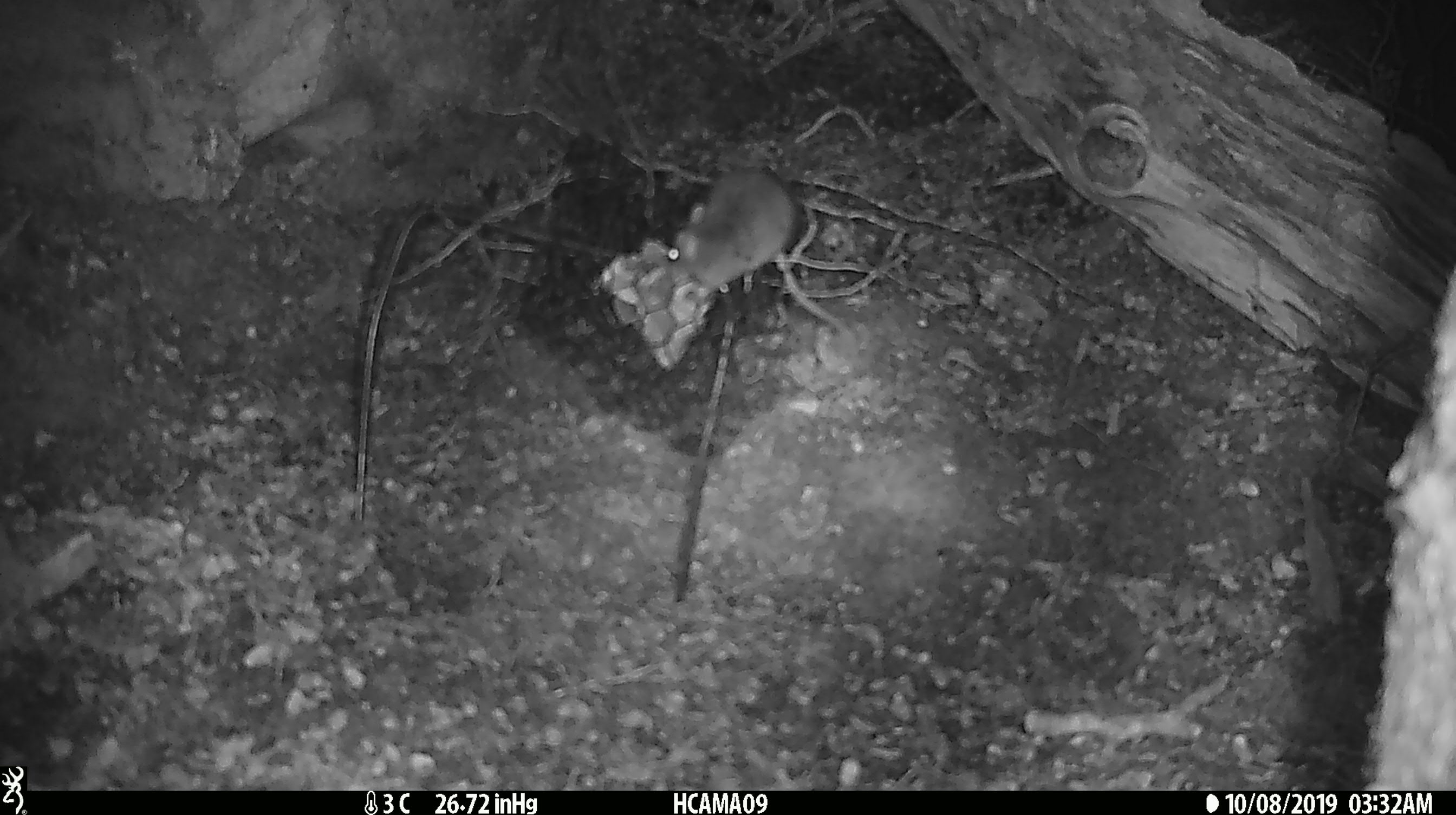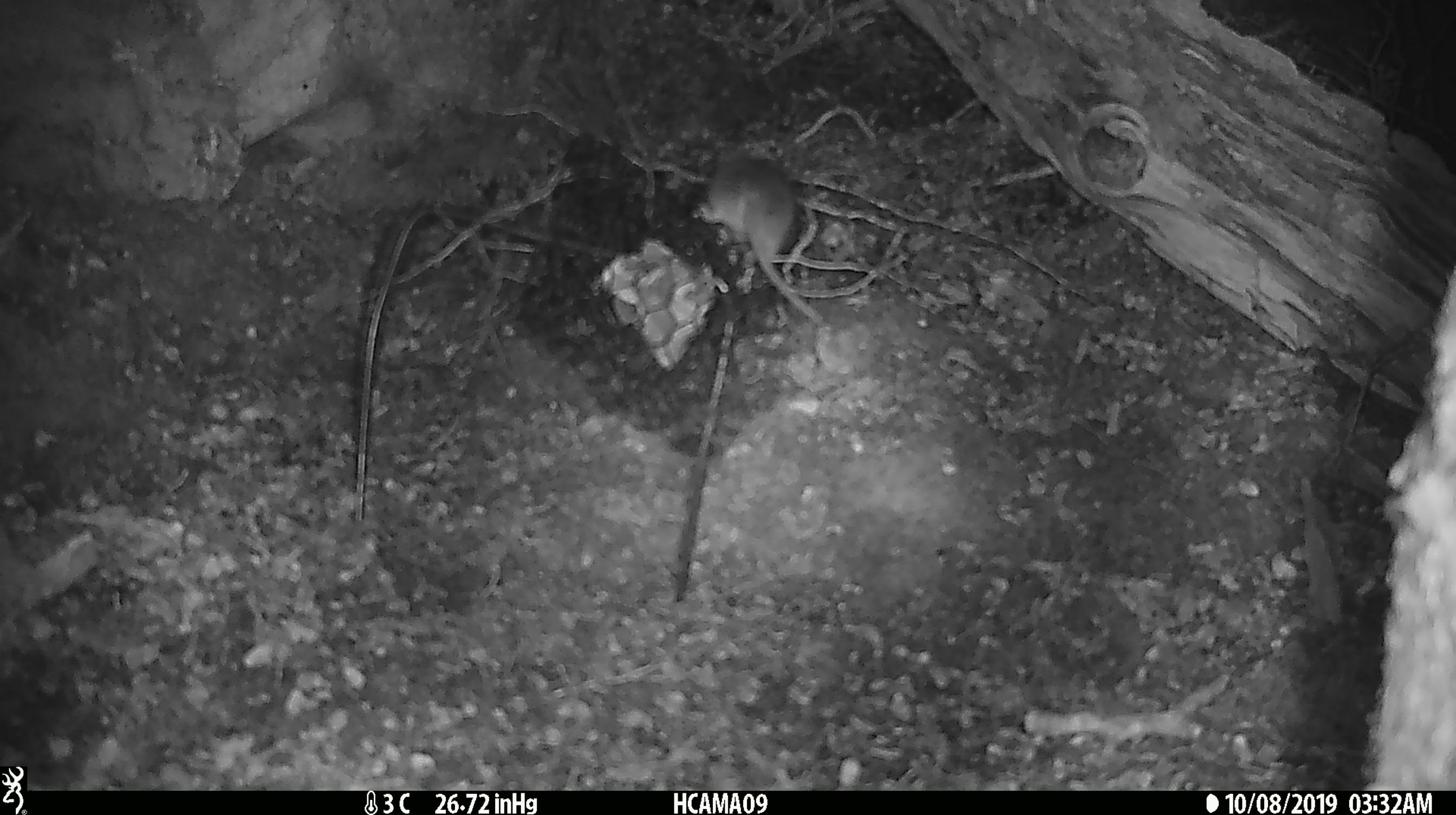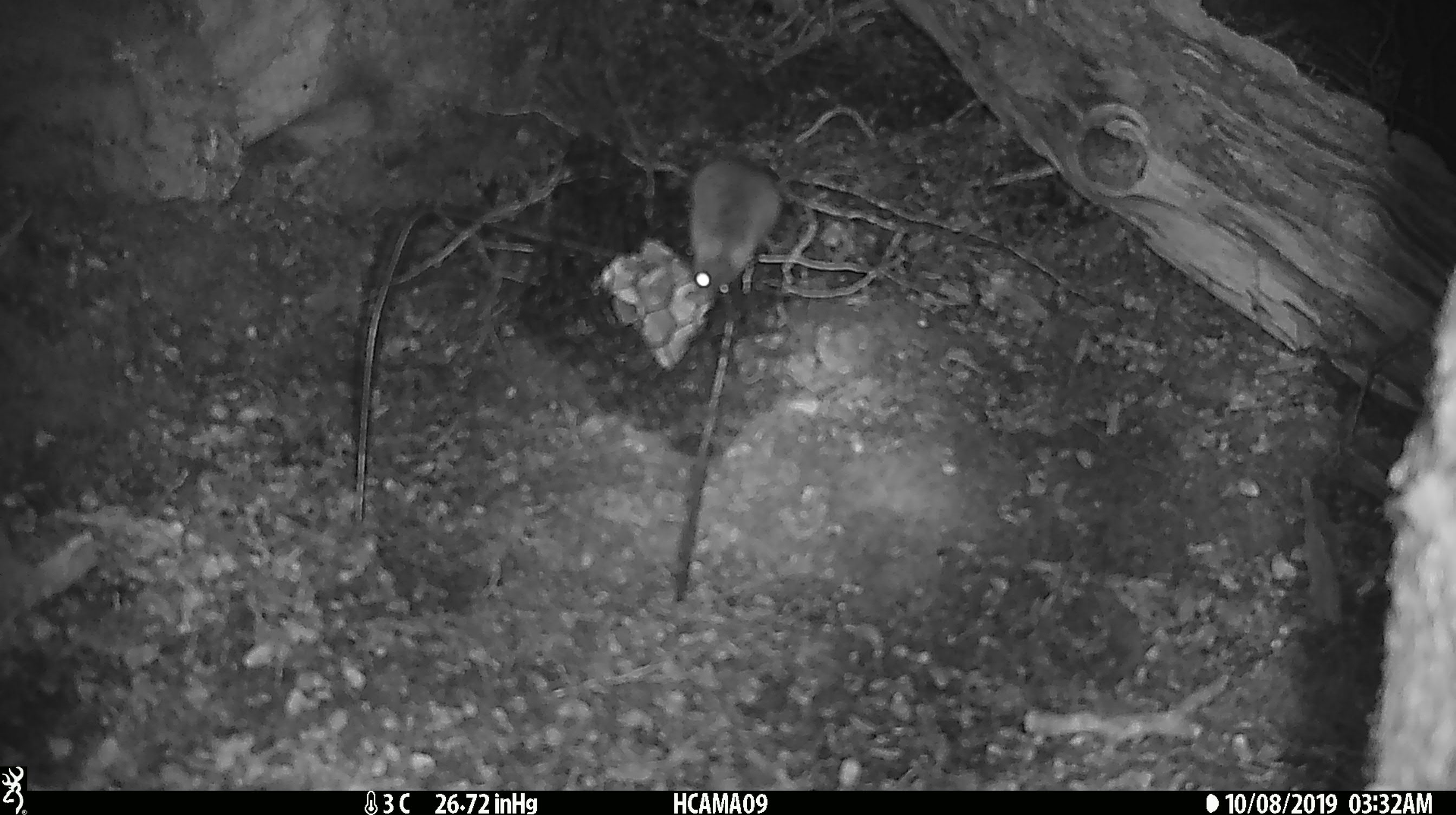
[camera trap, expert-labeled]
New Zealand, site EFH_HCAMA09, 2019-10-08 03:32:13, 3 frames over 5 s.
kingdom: Animalia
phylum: Chordata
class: Mammalia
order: Rodentia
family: Muridae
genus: Mus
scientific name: Mus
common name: mouse